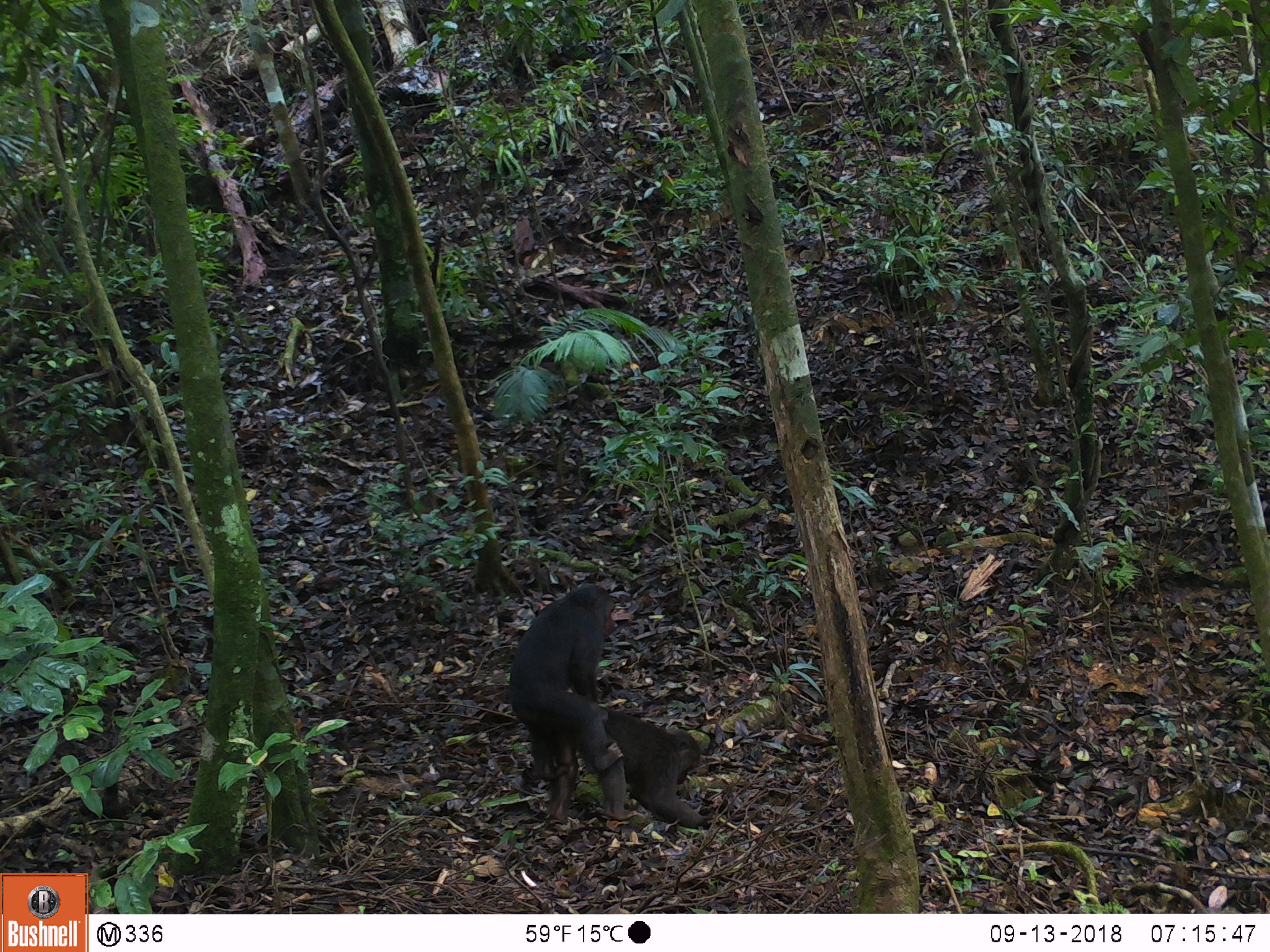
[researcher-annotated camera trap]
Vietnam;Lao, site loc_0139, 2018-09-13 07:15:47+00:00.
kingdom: Animalia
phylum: Chordata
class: Mammalia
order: Primates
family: Cercopithecidae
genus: Macaca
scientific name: Macaca arctoides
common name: stump-tailed macaque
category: stump tailed macaque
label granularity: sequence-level